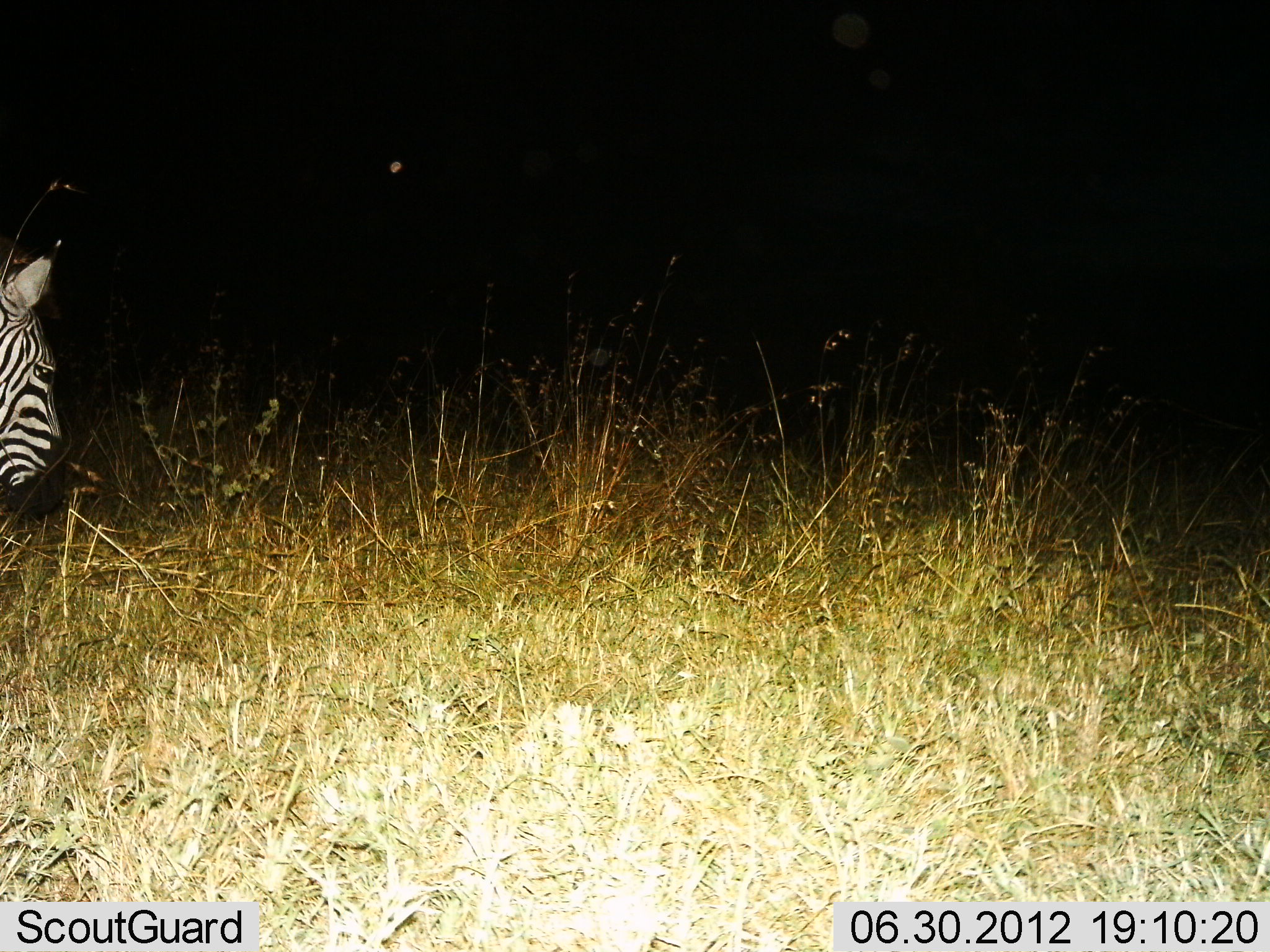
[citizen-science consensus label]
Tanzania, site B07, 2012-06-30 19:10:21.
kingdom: Animalia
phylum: Chordata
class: Mammalia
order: Perissodactyla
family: Equidae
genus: Equus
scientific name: Equus quagga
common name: plains zebra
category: zebra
Zebra (plains zebra) (Equus quagga), count 1. Behavior (volunteer vote fractions): standing 73%, resting 0%, moving 18%, interacting 0%. Young present (vote fraction): 0%. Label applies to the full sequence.